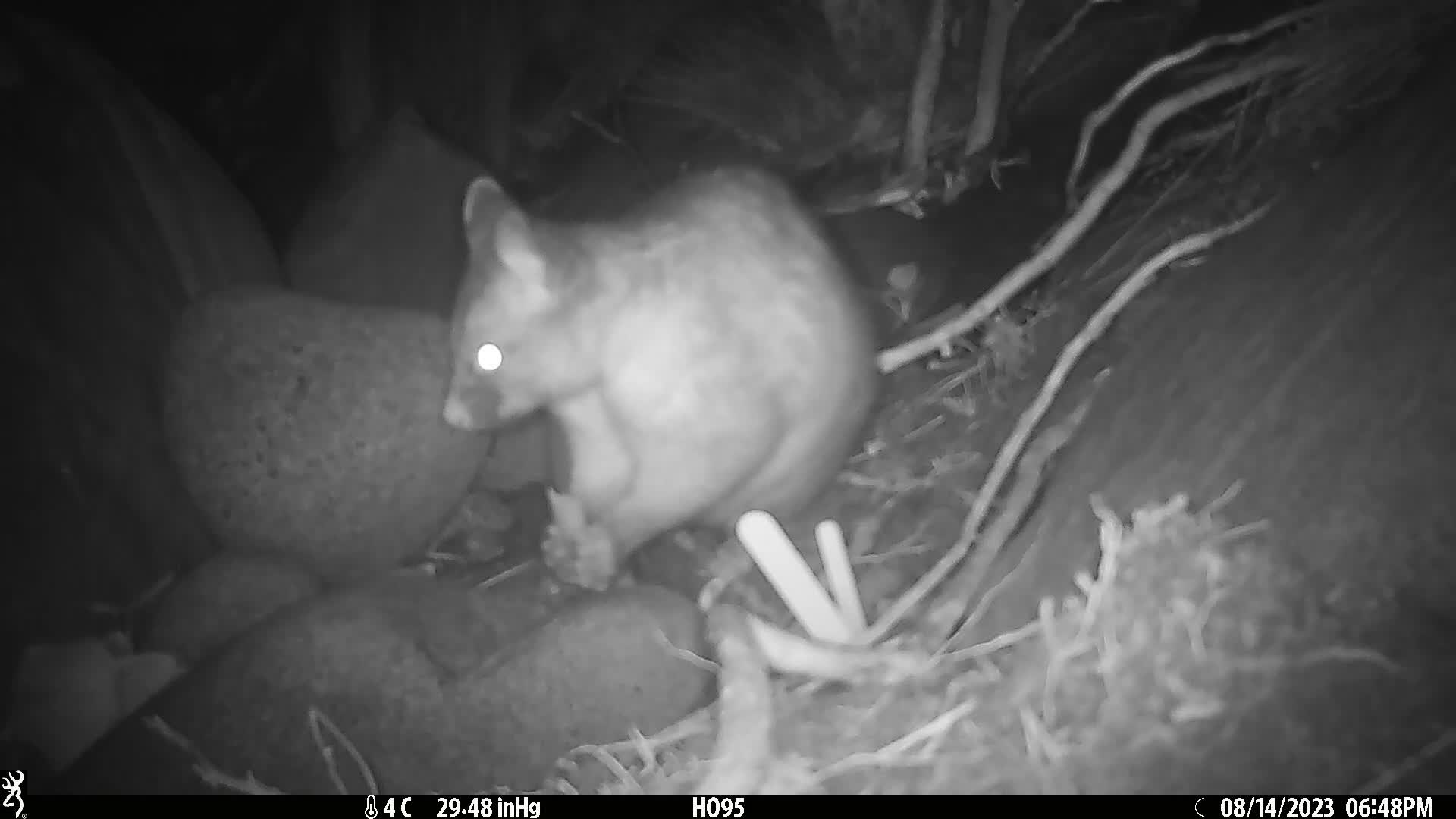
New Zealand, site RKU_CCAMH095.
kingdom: Animalia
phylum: Chordata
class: Mammalia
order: Diprotodontia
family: Phalangeridae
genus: Trichosurus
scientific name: Trichosurus vulpecula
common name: common brushtail possum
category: possum